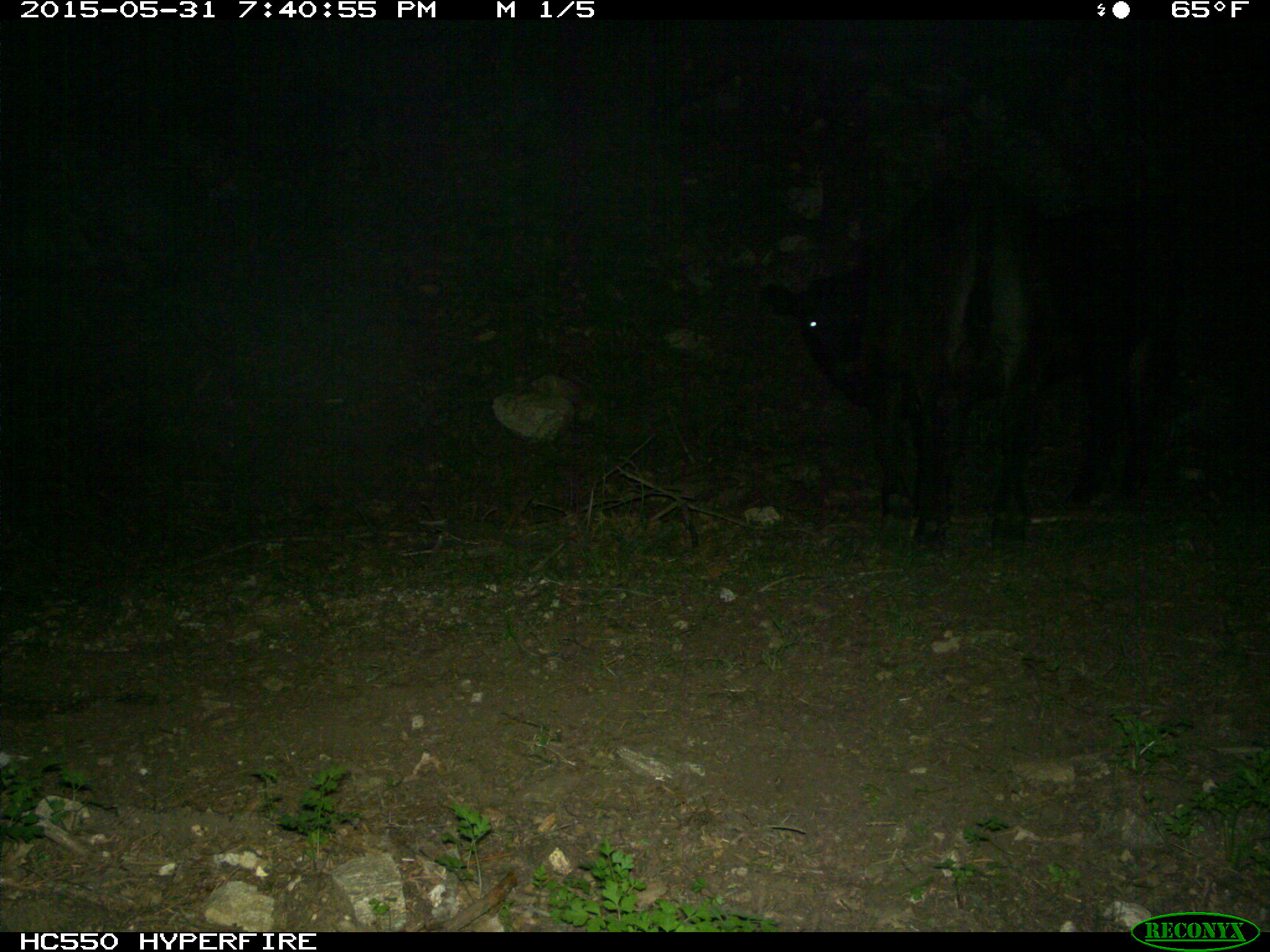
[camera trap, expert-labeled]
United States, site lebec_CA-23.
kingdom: Animalia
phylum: Chordata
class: Mammalia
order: Artiodactyla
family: Bovidae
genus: Bos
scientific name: Bos taurus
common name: domestic cow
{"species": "Bos taurus (domestic cow)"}